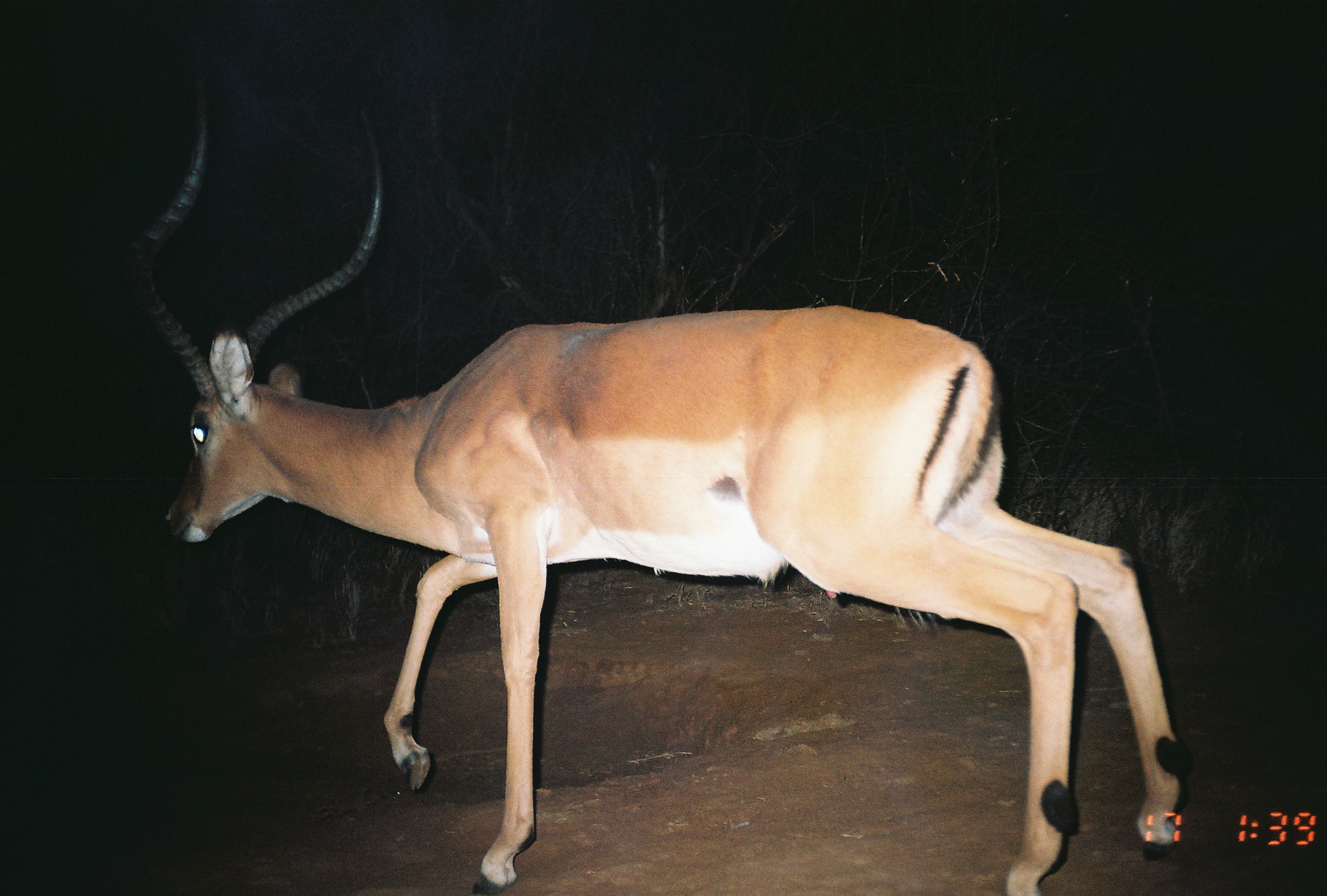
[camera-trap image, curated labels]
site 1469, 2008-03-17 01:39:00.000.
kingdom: Animalia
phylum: Chordata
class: Mammalia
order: Artiodactyla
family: Bovidae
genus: Aepyceros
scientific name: Aepyceros melampus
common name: impala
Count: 1.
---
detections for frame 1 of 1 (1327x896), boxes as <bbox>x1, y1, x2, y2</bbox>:
aepyceros melampus: <bbox>124, 50, 1191, 896</bbox>